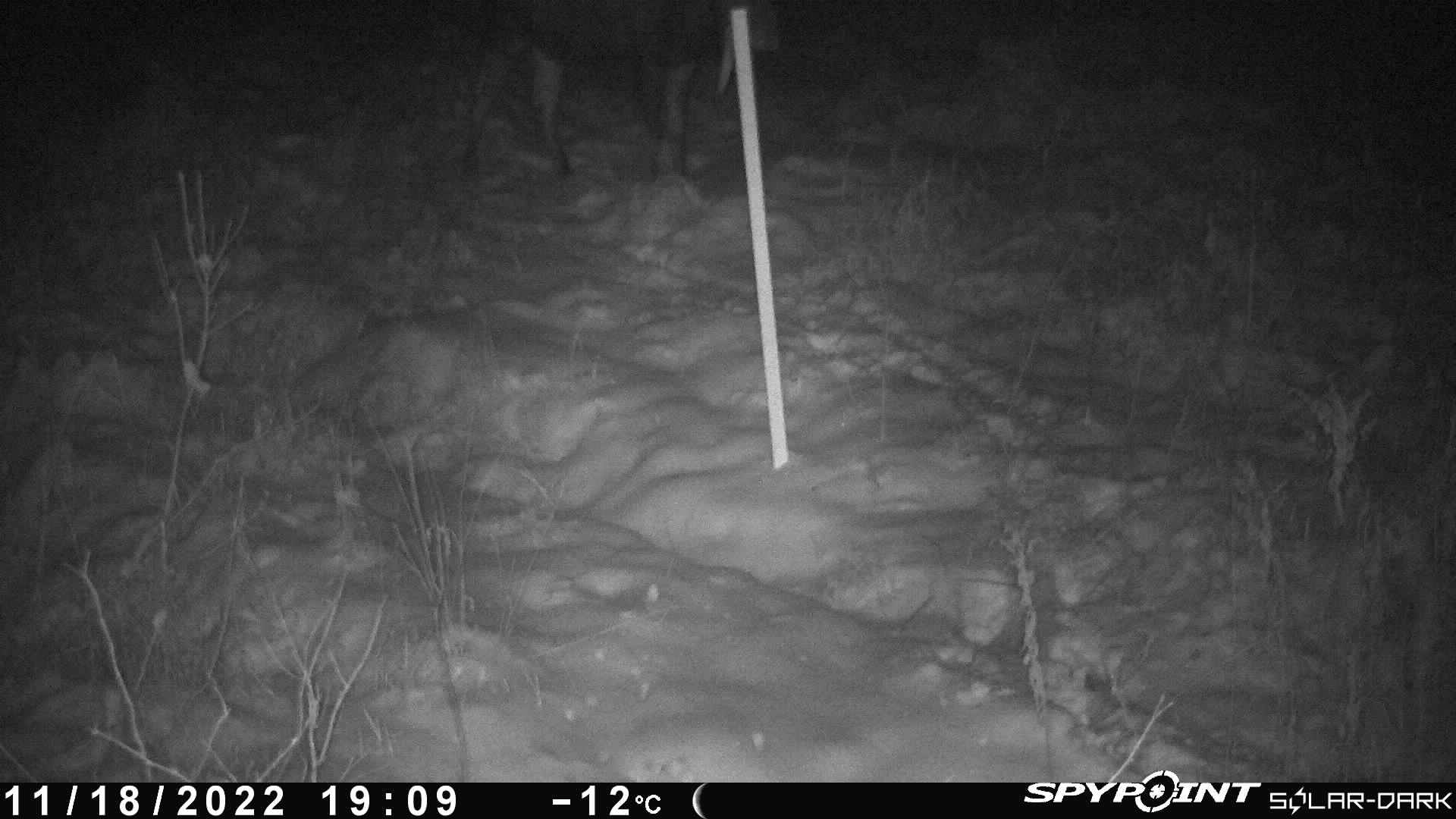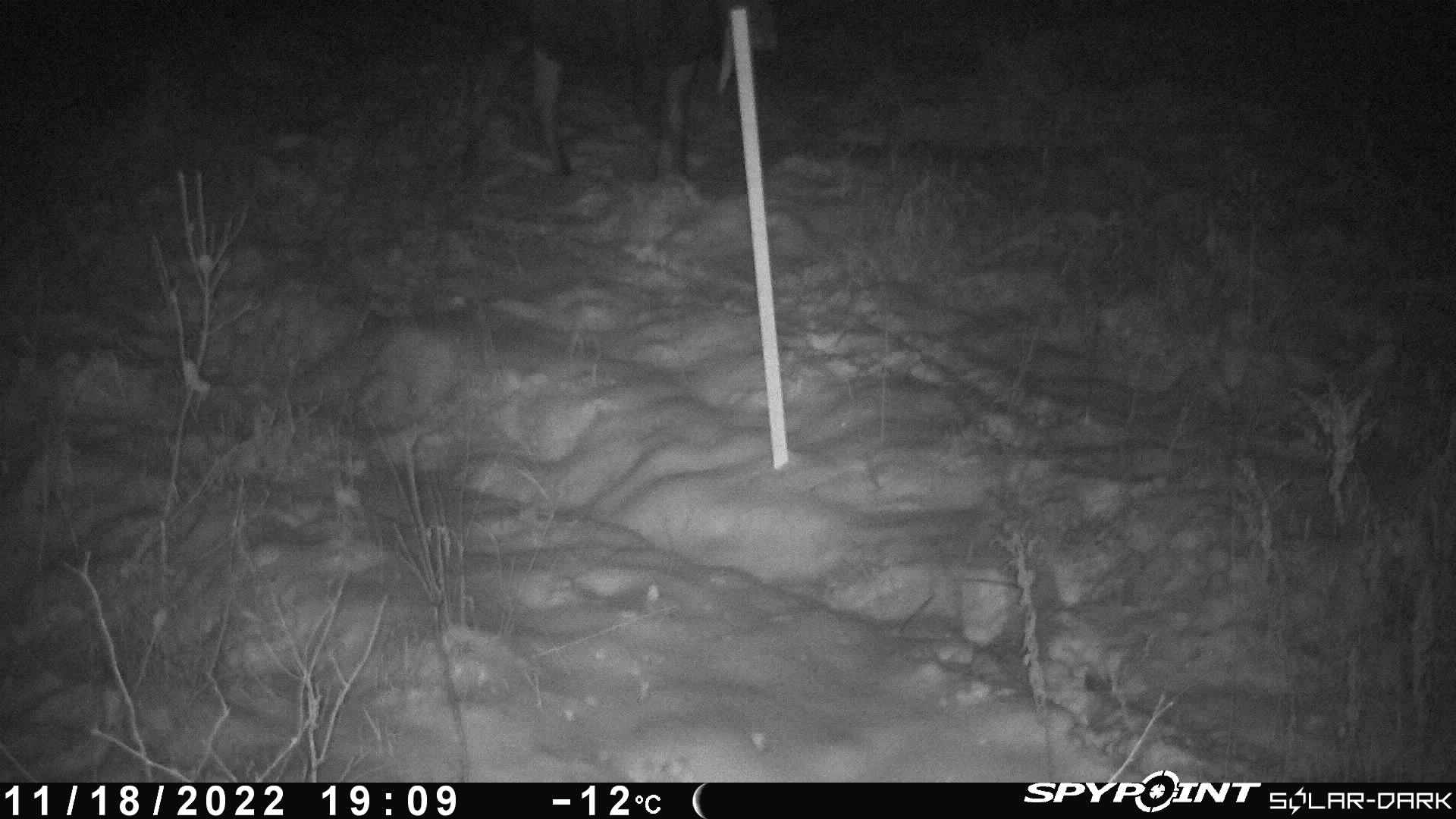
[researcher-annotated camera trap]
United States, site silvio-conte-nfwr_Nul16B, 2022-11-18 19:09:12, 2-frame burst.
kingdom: Animalia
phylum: Chordata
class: Mammalia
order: Artiodactyla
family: Cervidae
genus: Alces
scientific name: Alces alces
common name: moose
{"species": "moose (Alces alces)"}